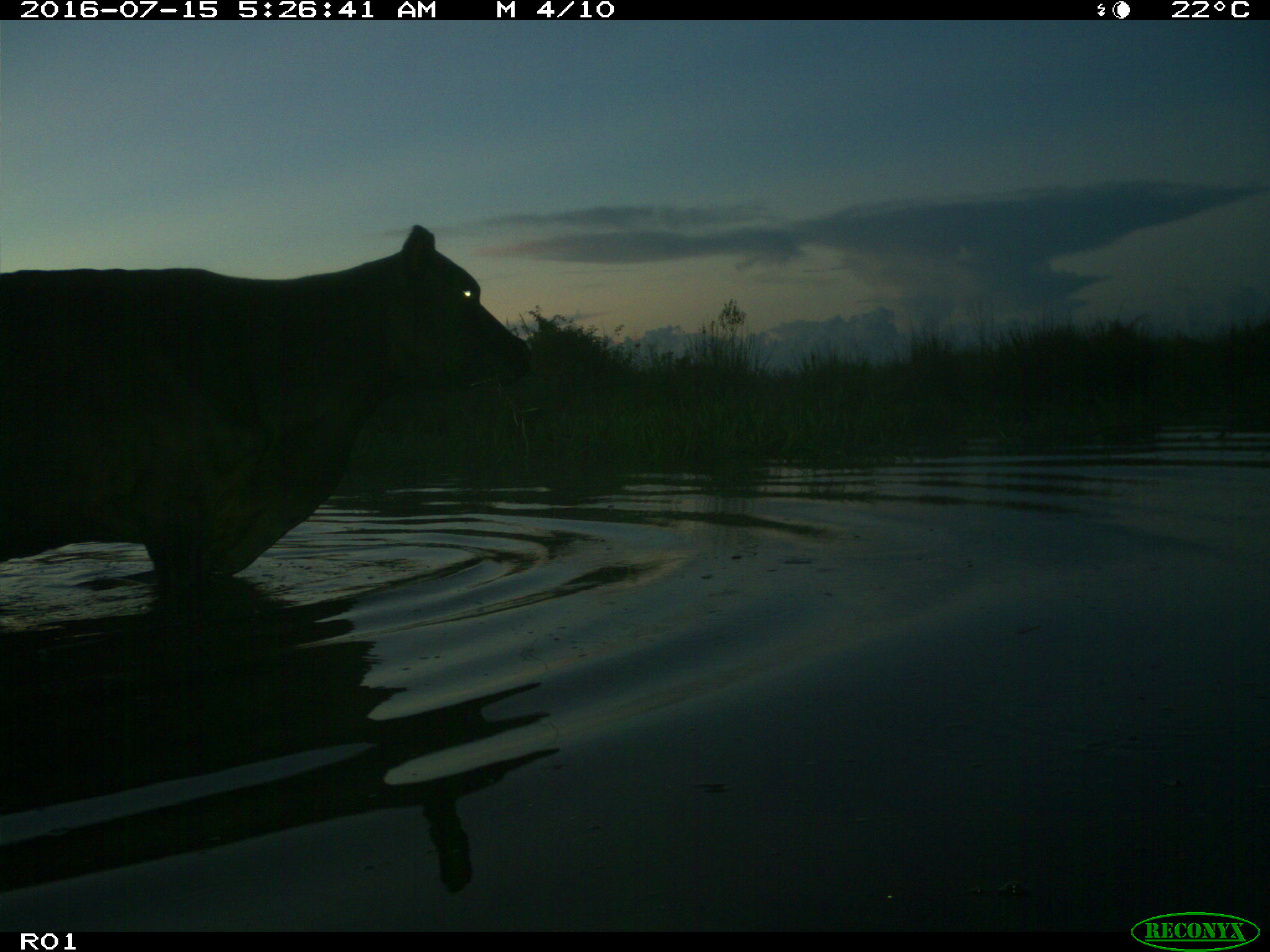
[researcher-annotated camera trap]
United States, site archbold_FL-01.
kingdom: Animalia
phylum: Chordata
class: Mammalia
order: Artiodactyla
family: Bovidae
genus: Bos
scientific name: Bos taurus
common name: domestic cow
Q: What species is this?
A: Bos taurus (domestic cow).